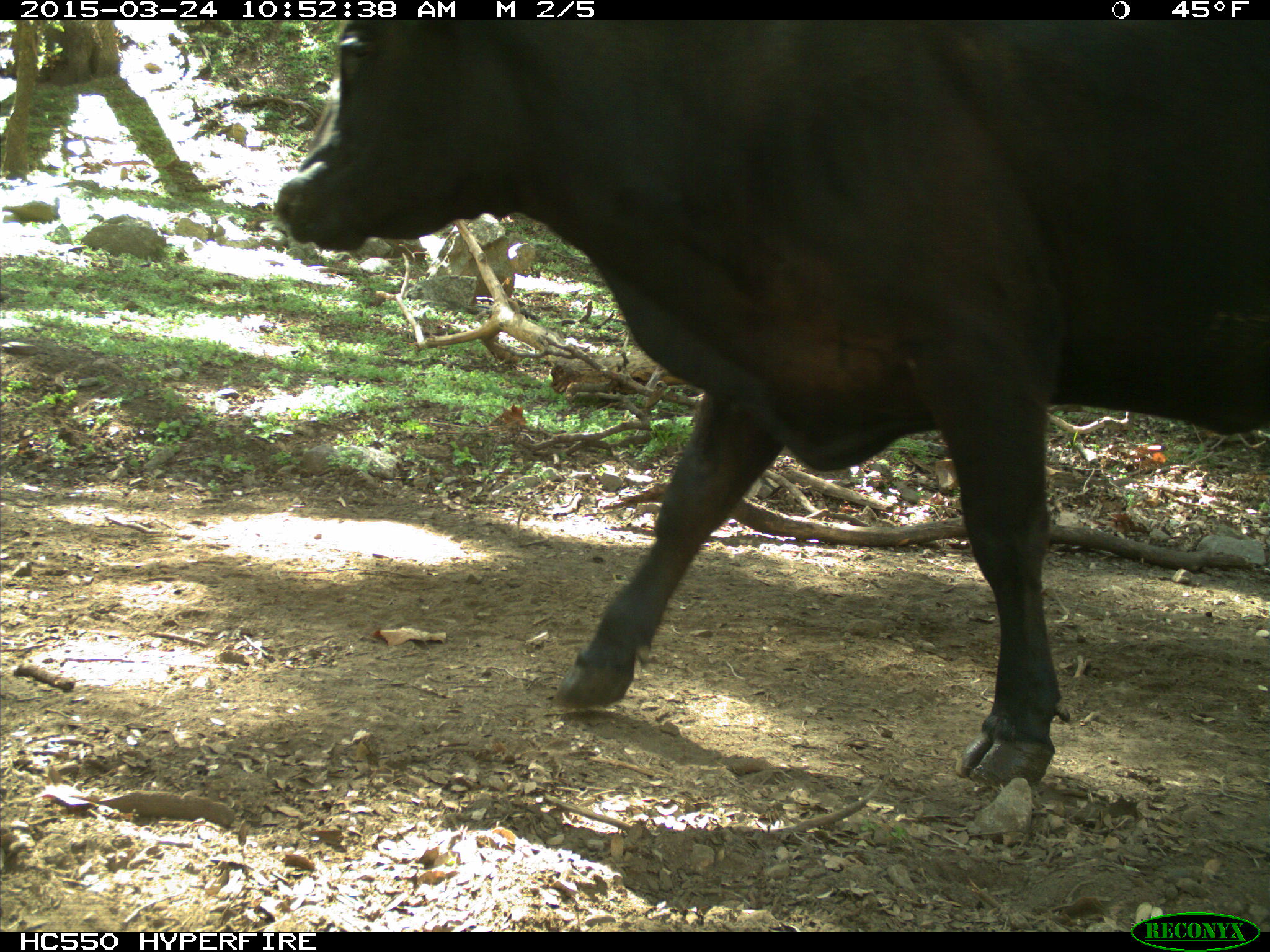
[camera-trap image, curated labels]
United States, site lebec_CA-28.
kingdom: Animalia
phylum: Chordata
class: Mammalia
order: Artiodactyla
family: Bovidae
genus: Bos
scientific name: Bos taurus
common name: domestic cow